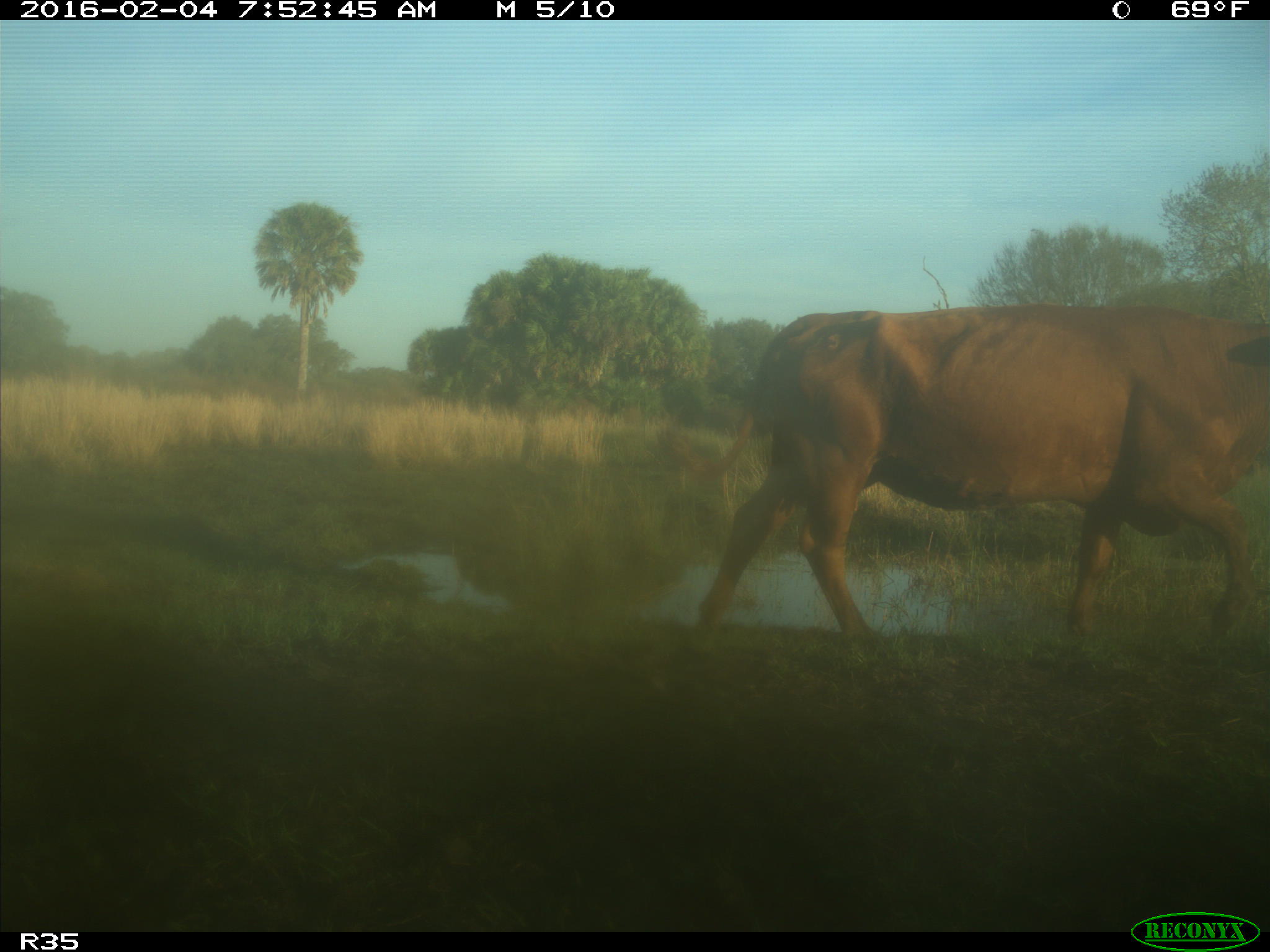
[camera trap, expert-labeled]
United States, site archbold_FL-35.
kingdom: Animalia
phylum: Chordata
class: Mammalia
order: Artiodactyla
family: Bovidae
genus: Bos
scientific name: Bos taurus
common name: domestic cow